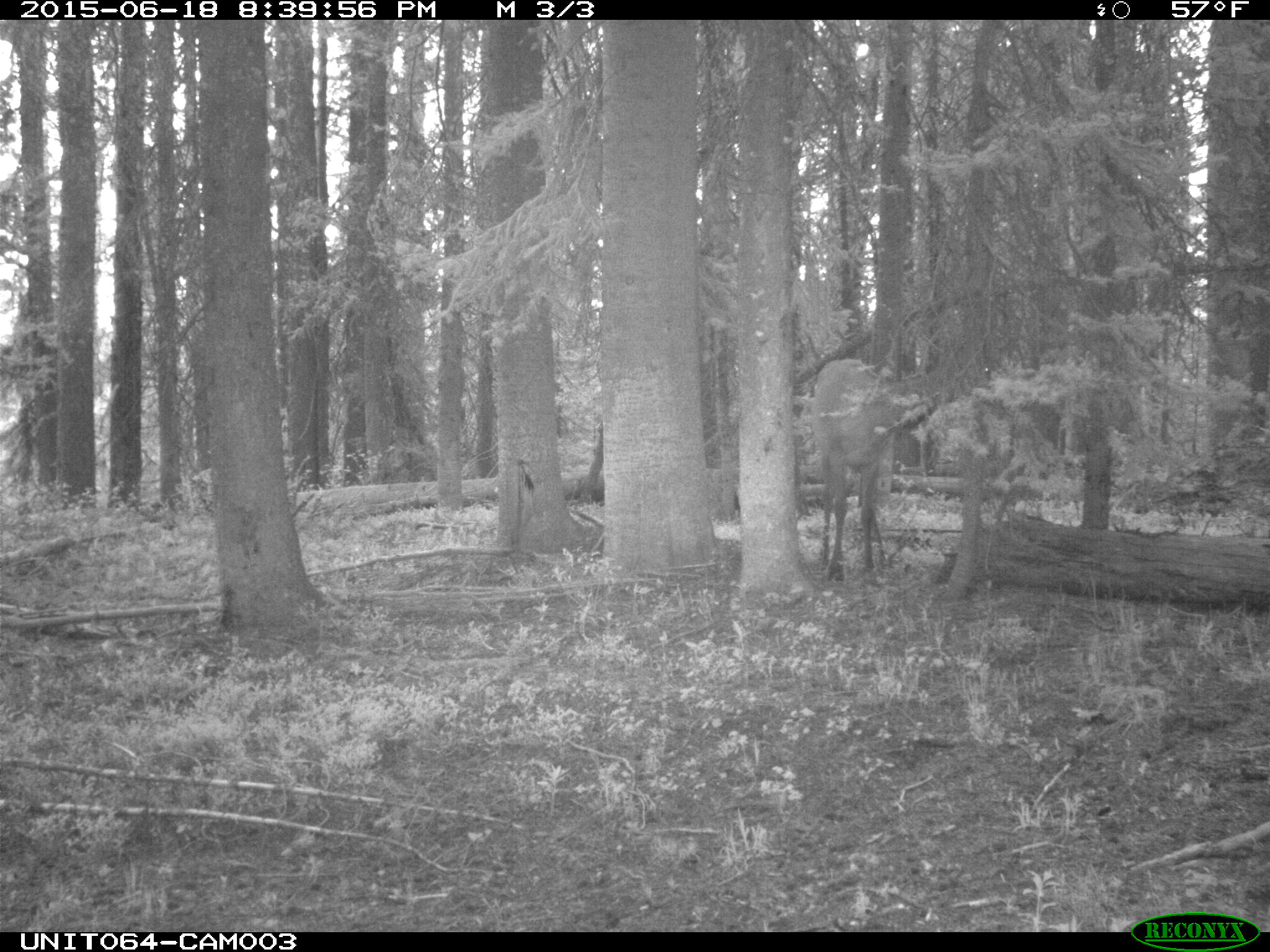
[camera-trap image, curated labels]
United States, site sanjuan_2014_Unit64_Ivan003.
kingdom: Animalia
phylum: Chordata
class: Mammalia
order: Artiodactyla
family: Cervidae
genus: Cervus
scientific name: Cervus elaphus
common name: red deer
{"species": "Cervus elaphus (red deer)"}